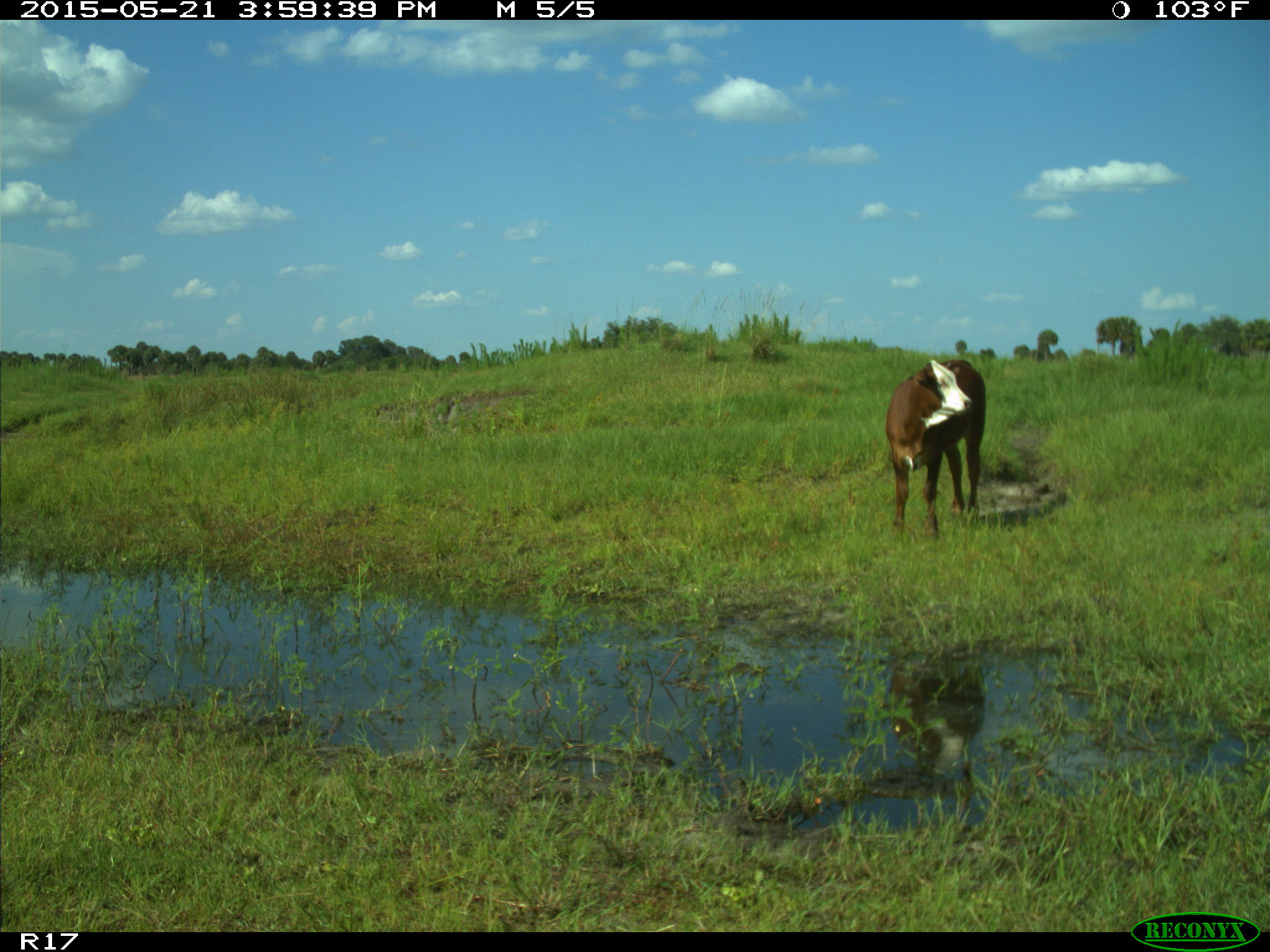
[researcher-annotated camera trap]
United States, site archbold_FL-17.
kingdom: Animalia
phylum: Chordata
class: Mammalia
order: Artiodactyla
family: Bovidae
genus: Bos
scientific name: Bos taurus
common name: domestic cow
Bos taurus (domestic cow).